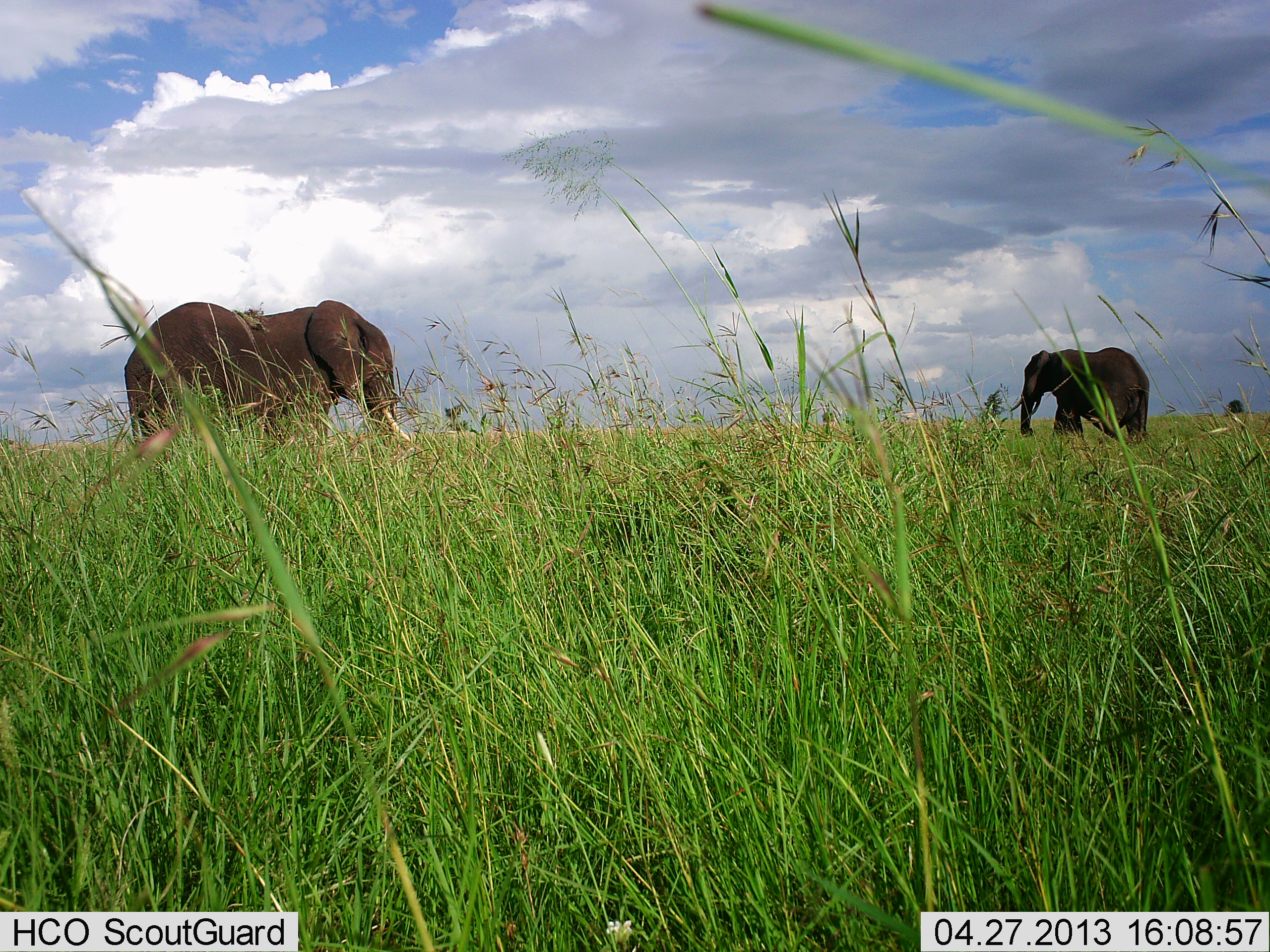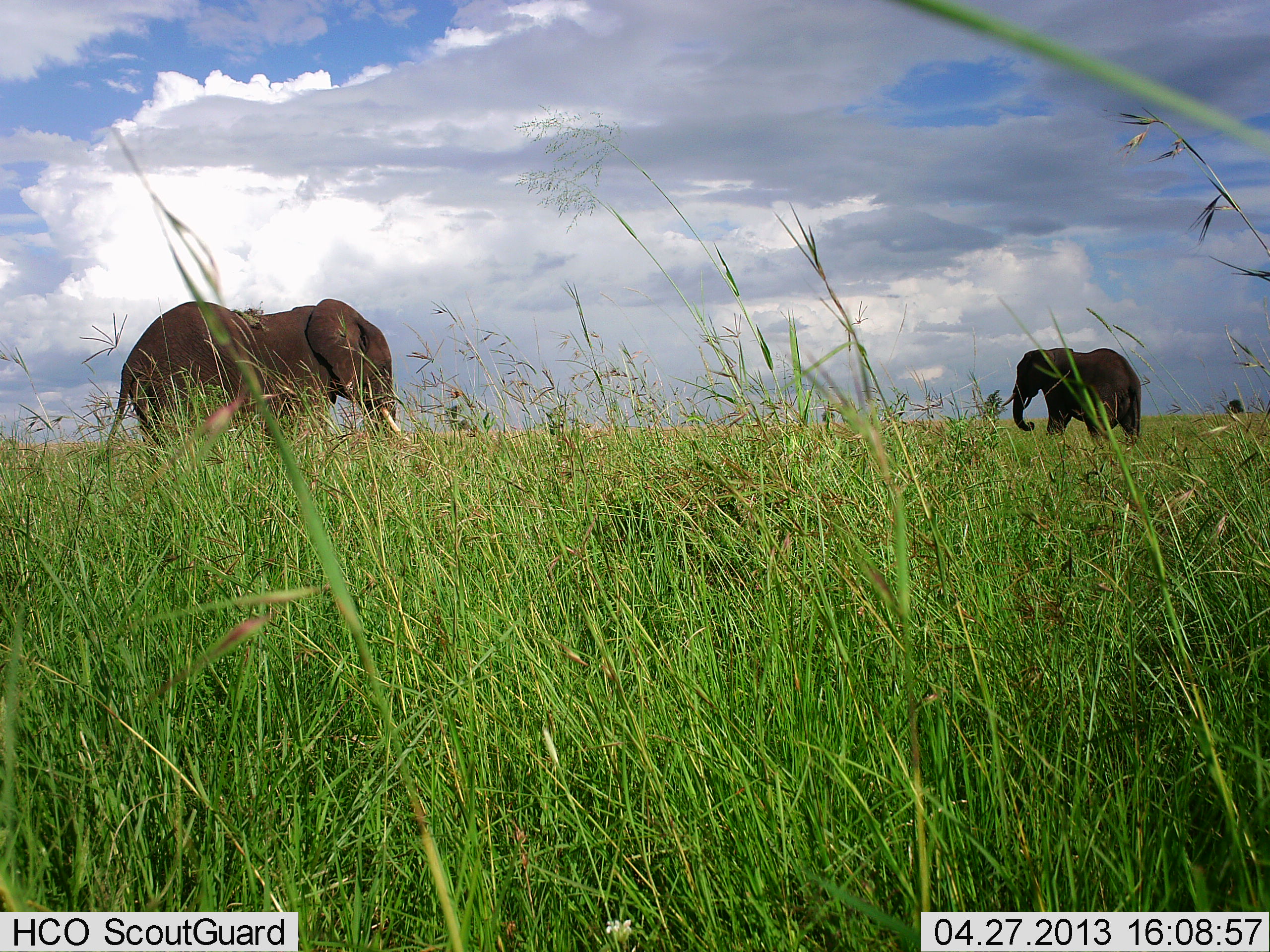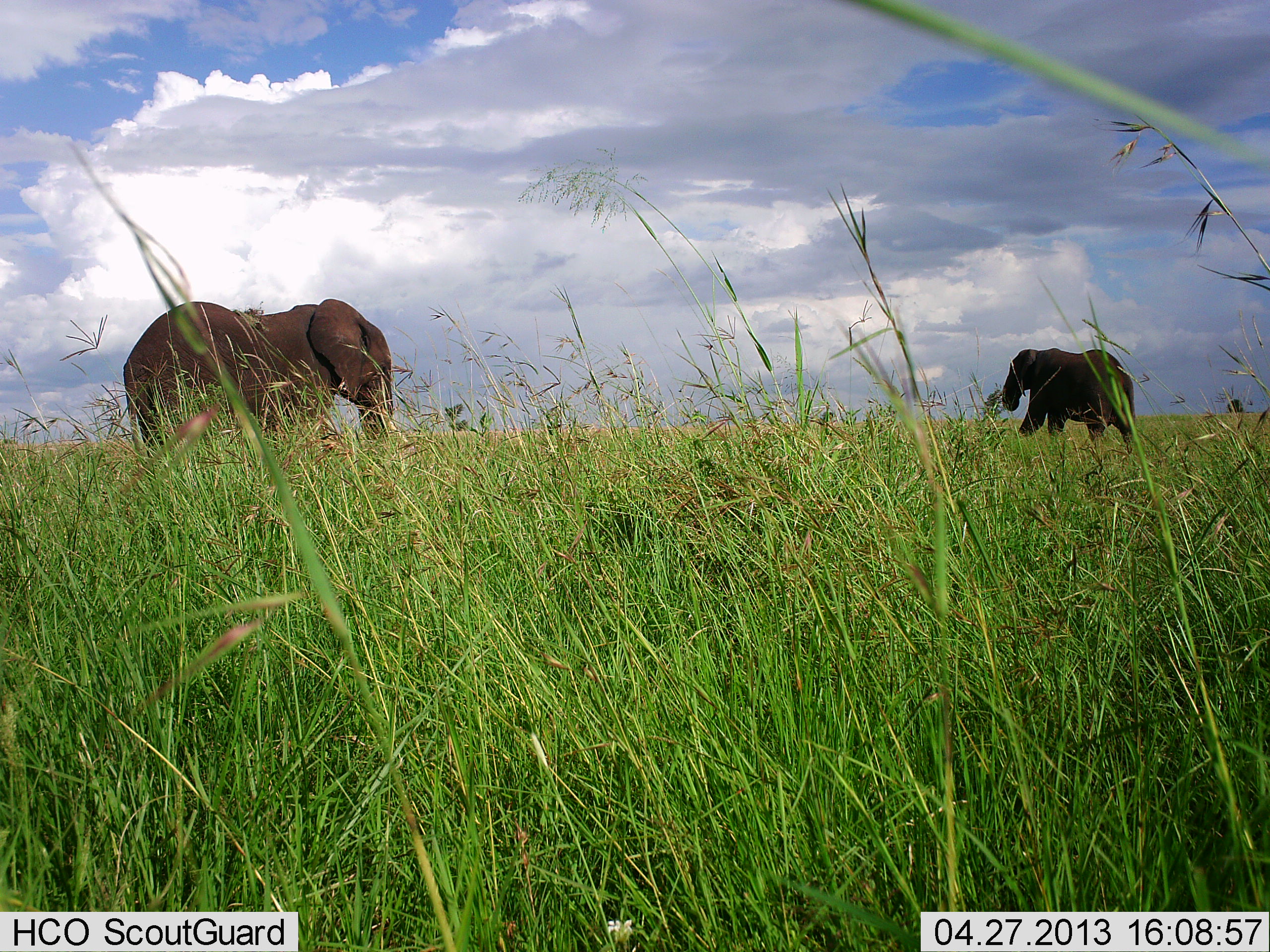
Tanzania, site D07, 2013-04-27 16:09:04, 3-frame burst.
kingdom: Animalia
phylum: Chordata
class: Mammalia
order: Proboscidea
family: Elephantidae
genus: Loxodonta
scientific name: Loxodonta africana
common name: african bush elephant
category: elephant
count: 2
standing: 82%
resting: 5%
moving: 64%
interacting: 5%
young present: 0%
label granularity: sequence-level